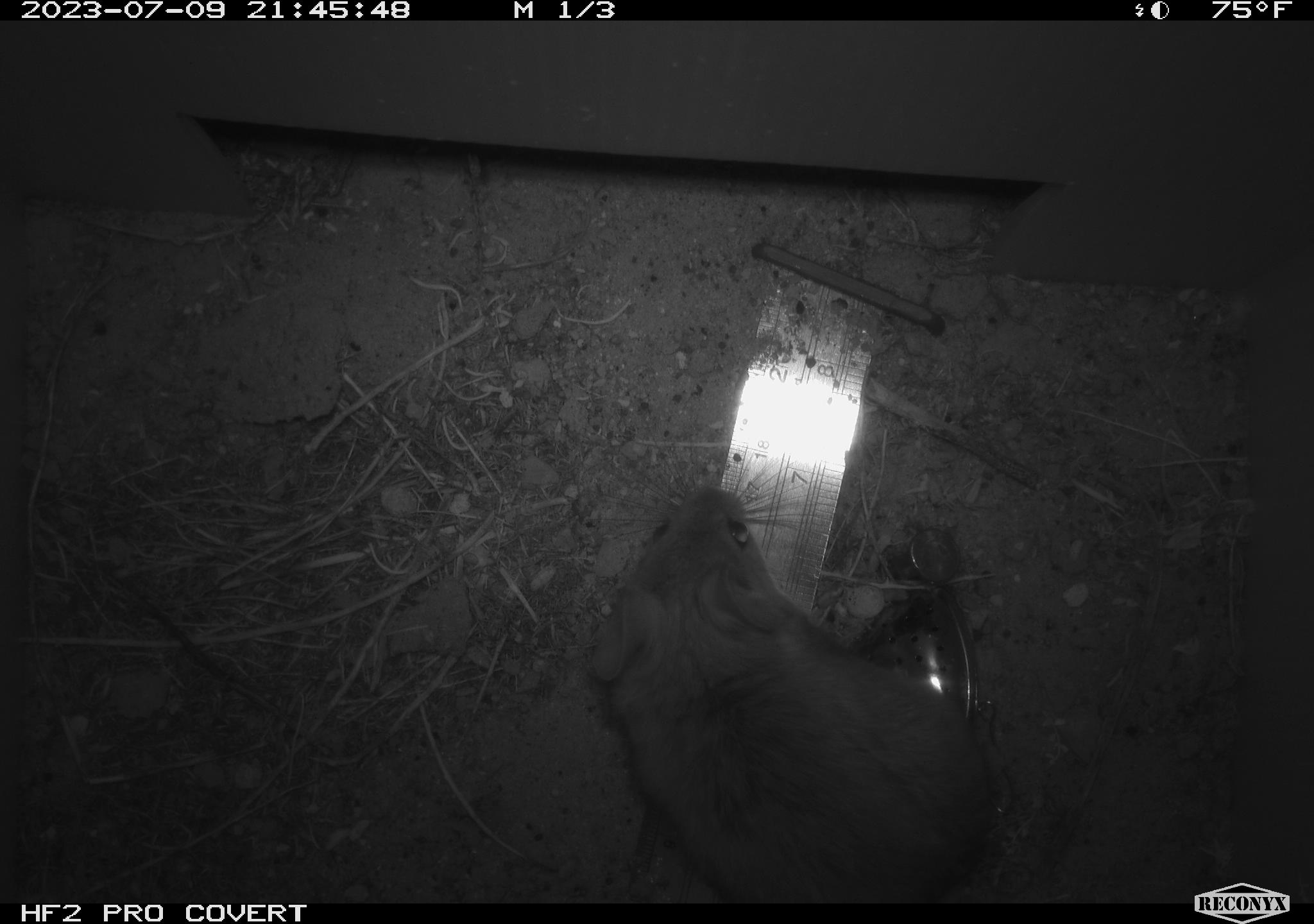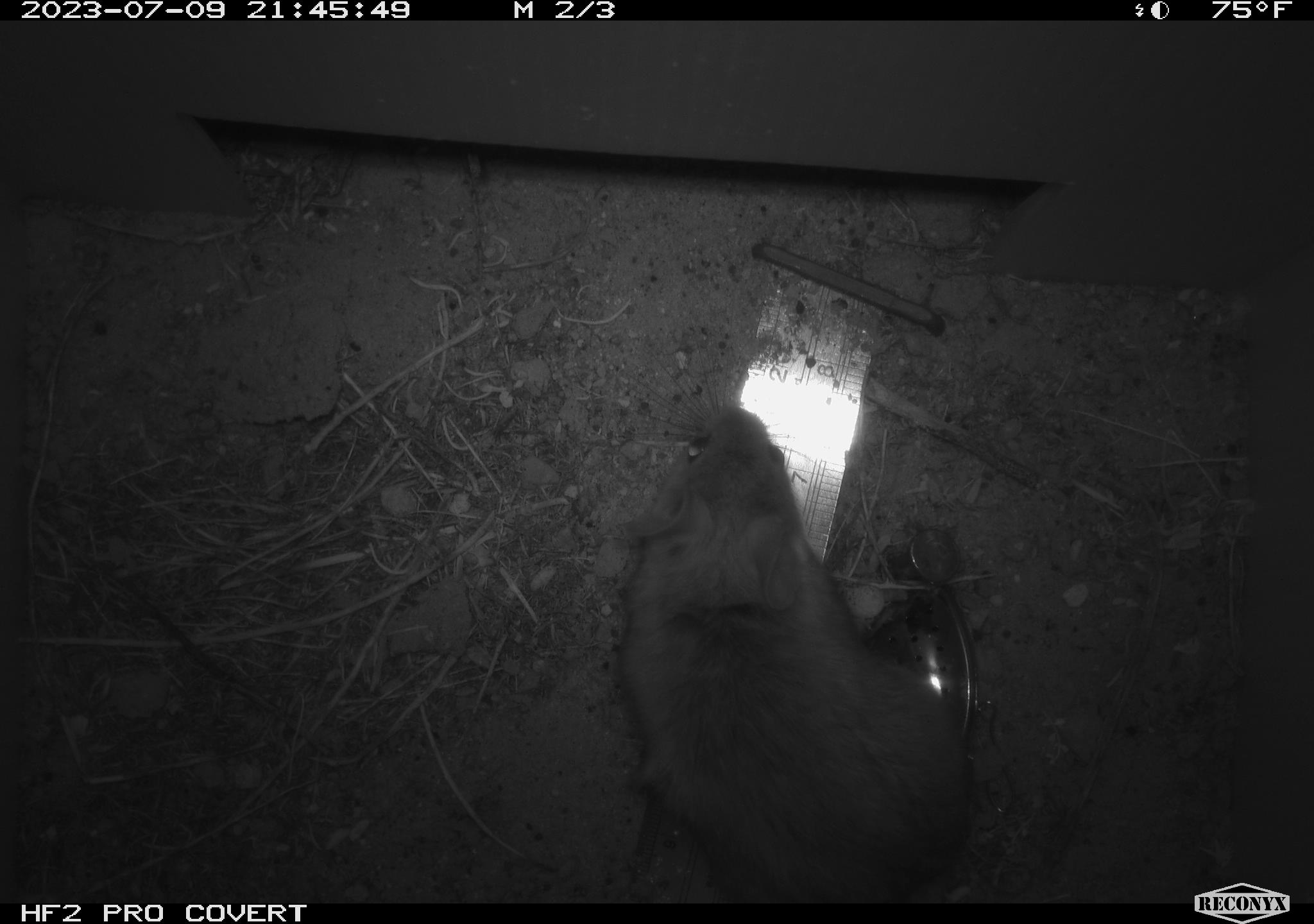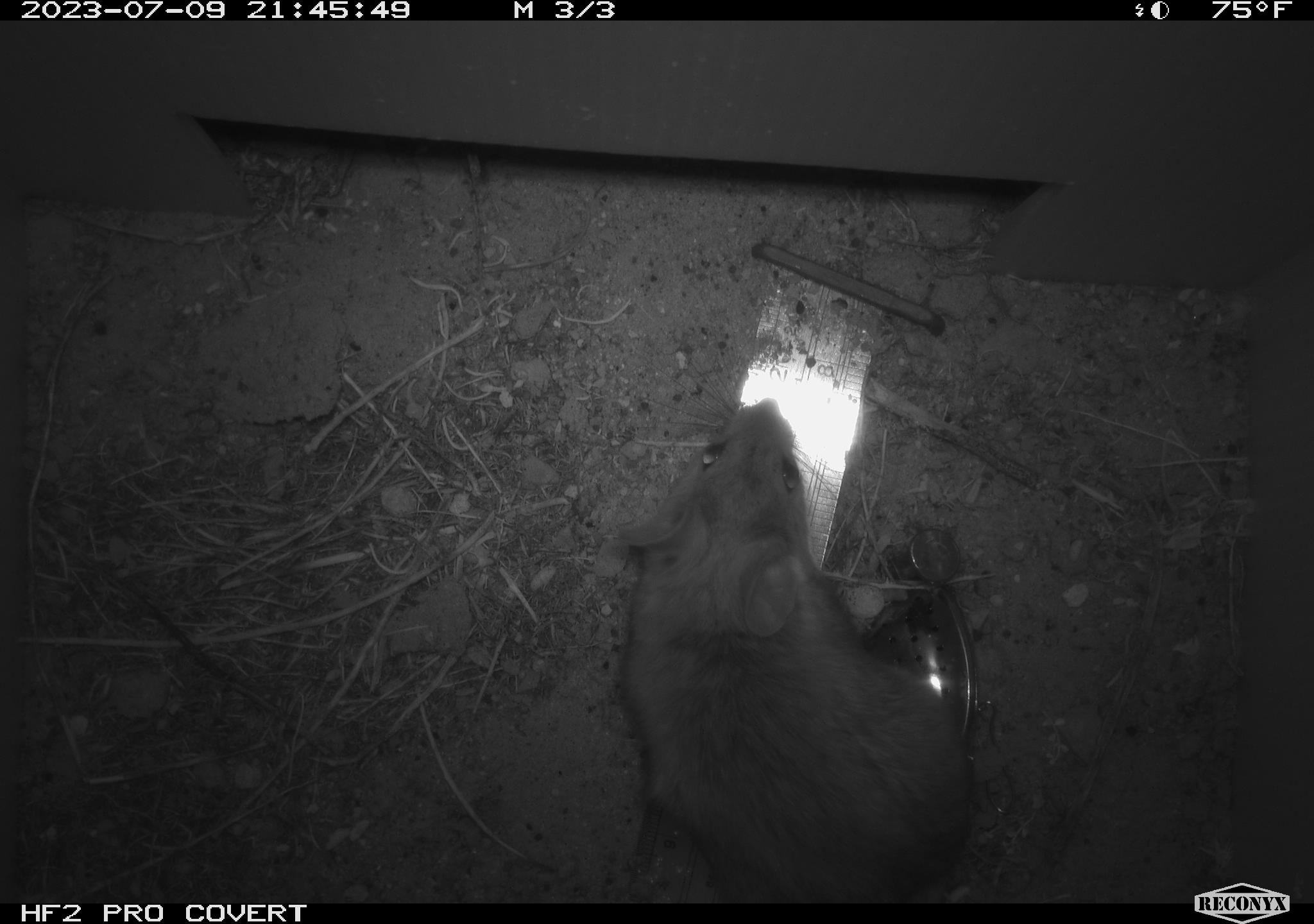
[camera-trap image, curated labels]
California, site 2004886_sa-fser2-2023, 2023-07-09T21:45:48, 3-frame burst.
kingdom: Animalia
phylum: Chordata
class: Mammalia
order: Rodentia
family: Cricetidae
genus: Neotoma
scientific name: Neotoma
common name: pack rat or woodrat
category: neotoma species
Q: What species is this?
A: Neotoma species (pack rat or woodrat) (Neotoma).